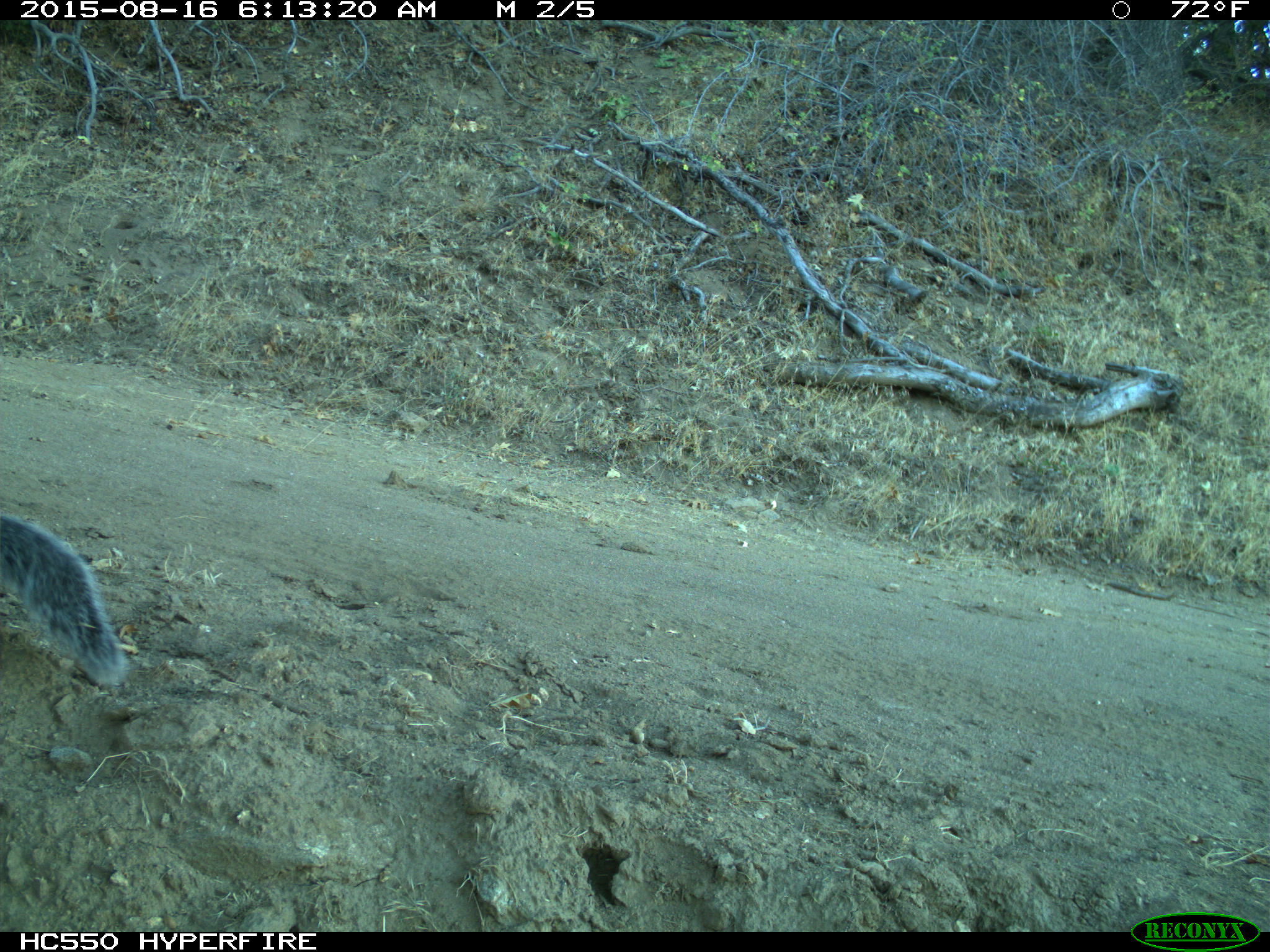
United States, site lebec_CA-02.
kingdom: Animalia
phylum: Chordata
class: Mammalia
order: Rodentia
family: Sciuridae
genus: Sciurus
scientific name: Sciurus carolinensis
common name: eastern gray squirrel